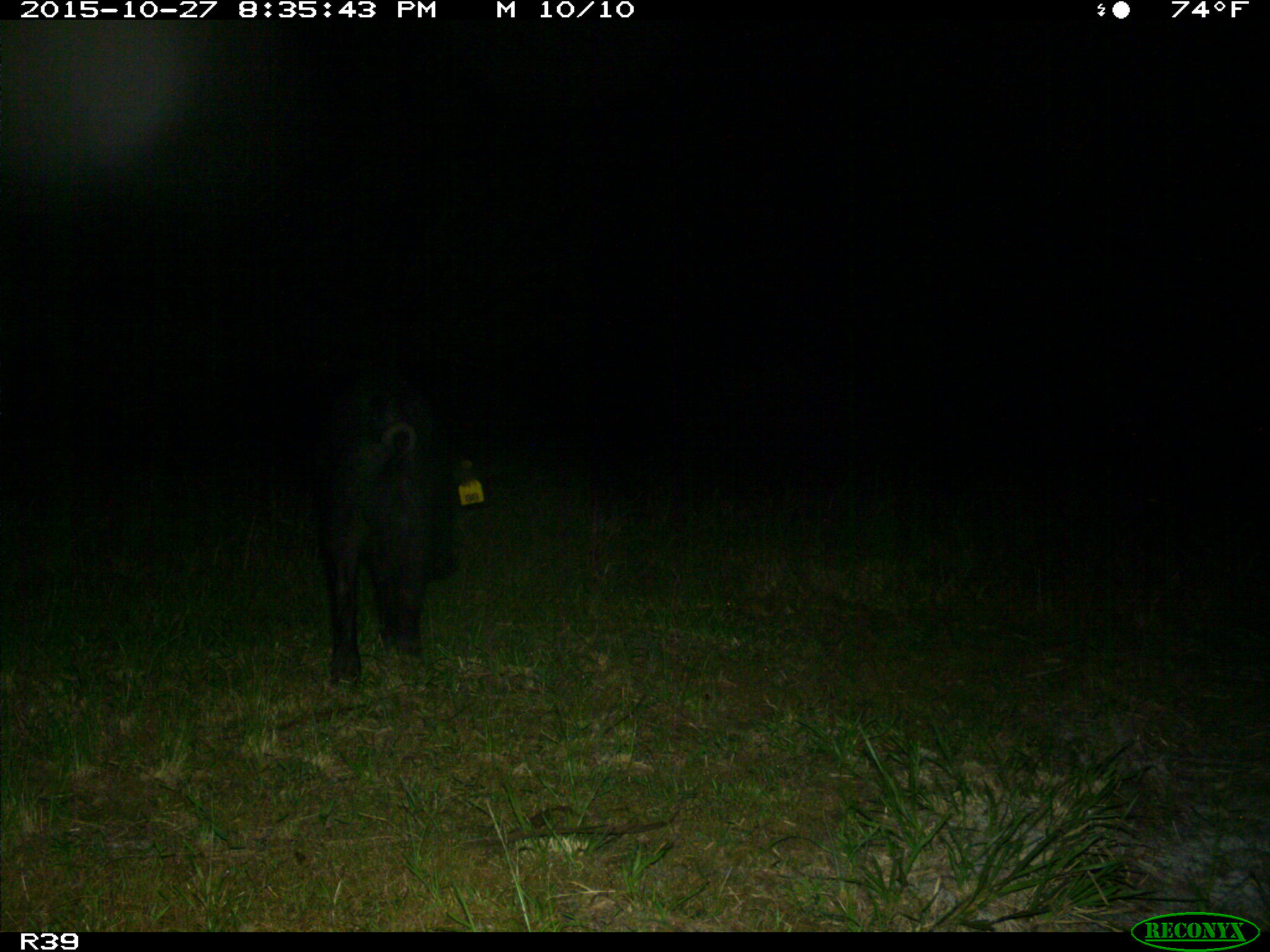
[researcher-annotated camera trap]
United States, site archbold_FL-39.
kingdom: Animalia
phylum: Chordata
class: Mammalia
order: Artiodactyla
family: Suidae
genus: Sus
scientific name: Sus scrofa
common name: wild boar